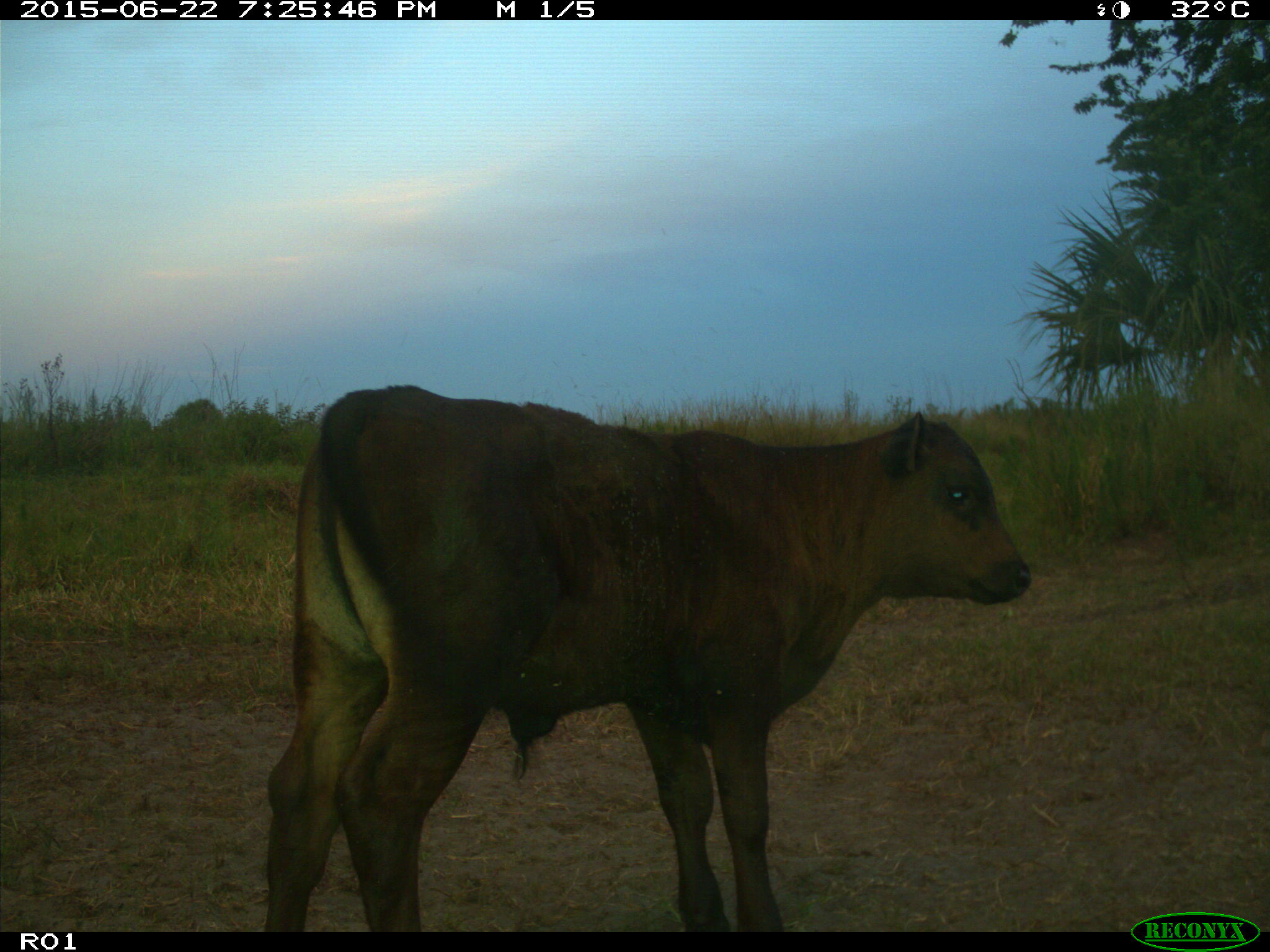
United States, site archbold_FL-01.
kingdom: Animalia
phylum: Chordata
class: Mammalia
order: Artiodactyla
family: Bovidae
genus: Bos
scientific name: Bos taurus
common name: domestic cow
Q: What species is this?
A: Bos taurus (domestic cow).